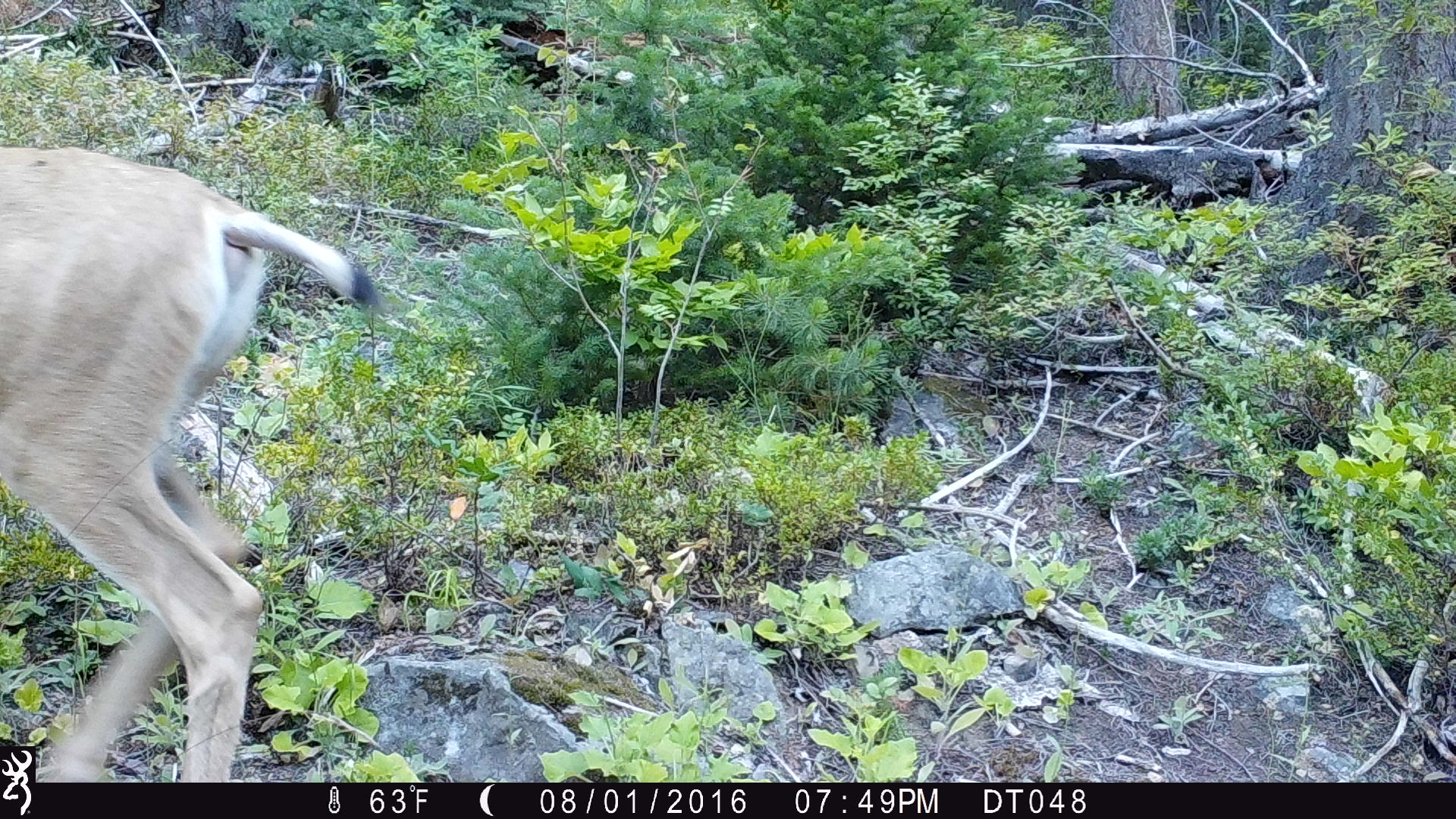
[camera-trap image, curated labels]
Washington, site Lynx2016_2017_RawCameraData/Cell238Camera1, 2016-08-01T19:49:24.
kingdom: Animalia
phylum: Chordata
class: Mammalia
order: Artiodactyla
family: Cervidae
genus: Odocoileus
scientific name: Odocoileus hemionus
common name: mule deer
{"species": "Odocoileus hemionus (mule deer)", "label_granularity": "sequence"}